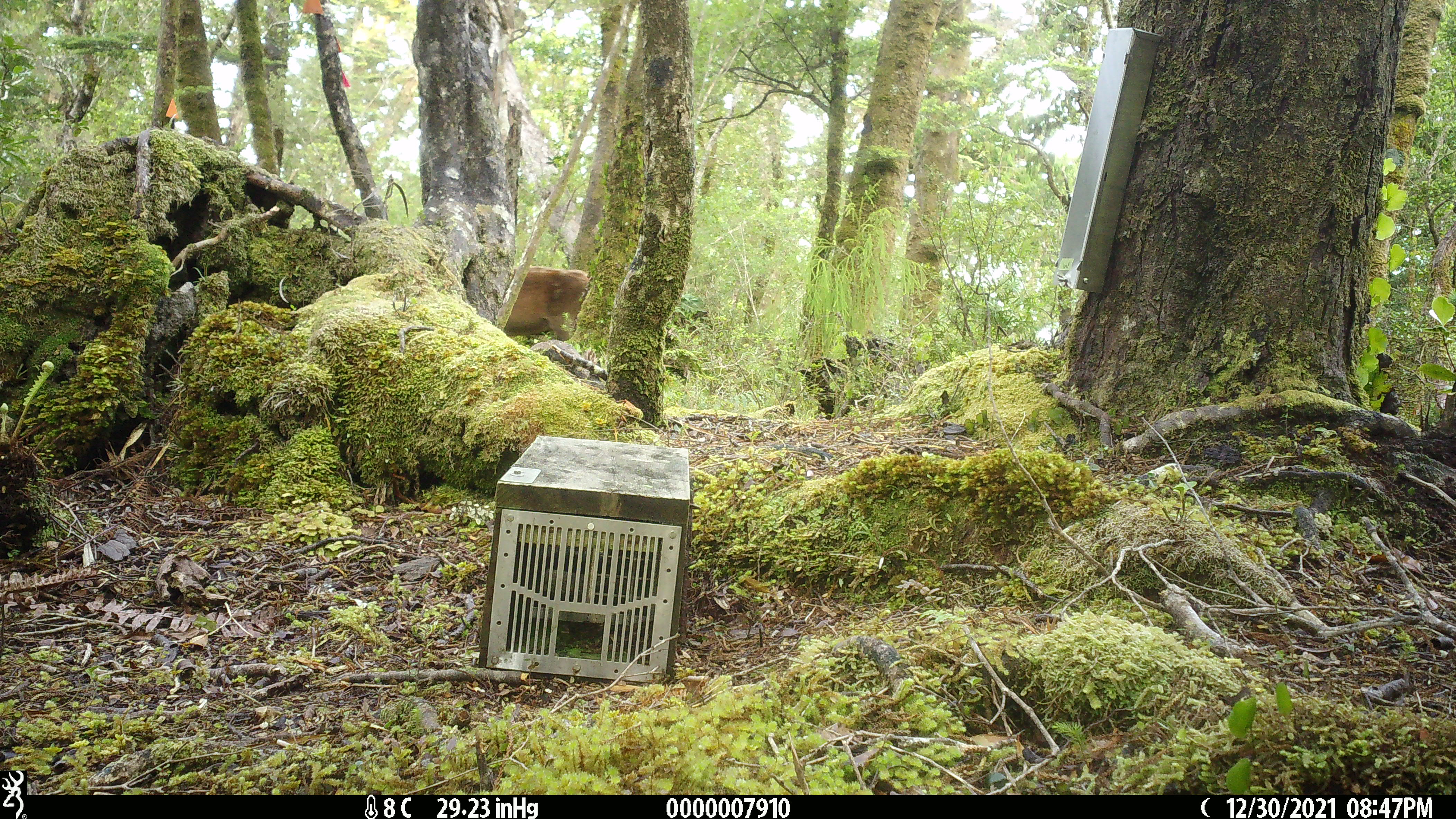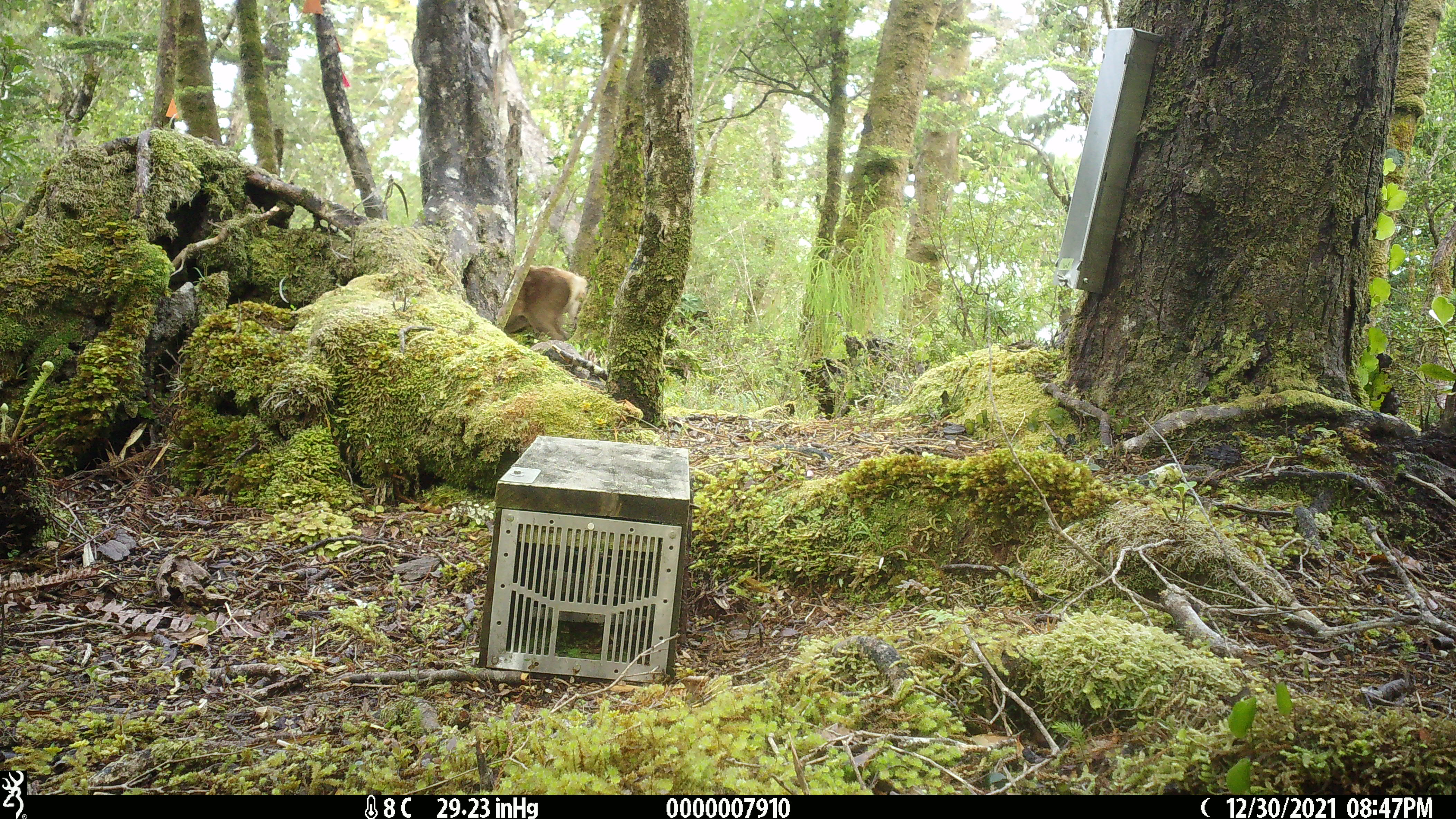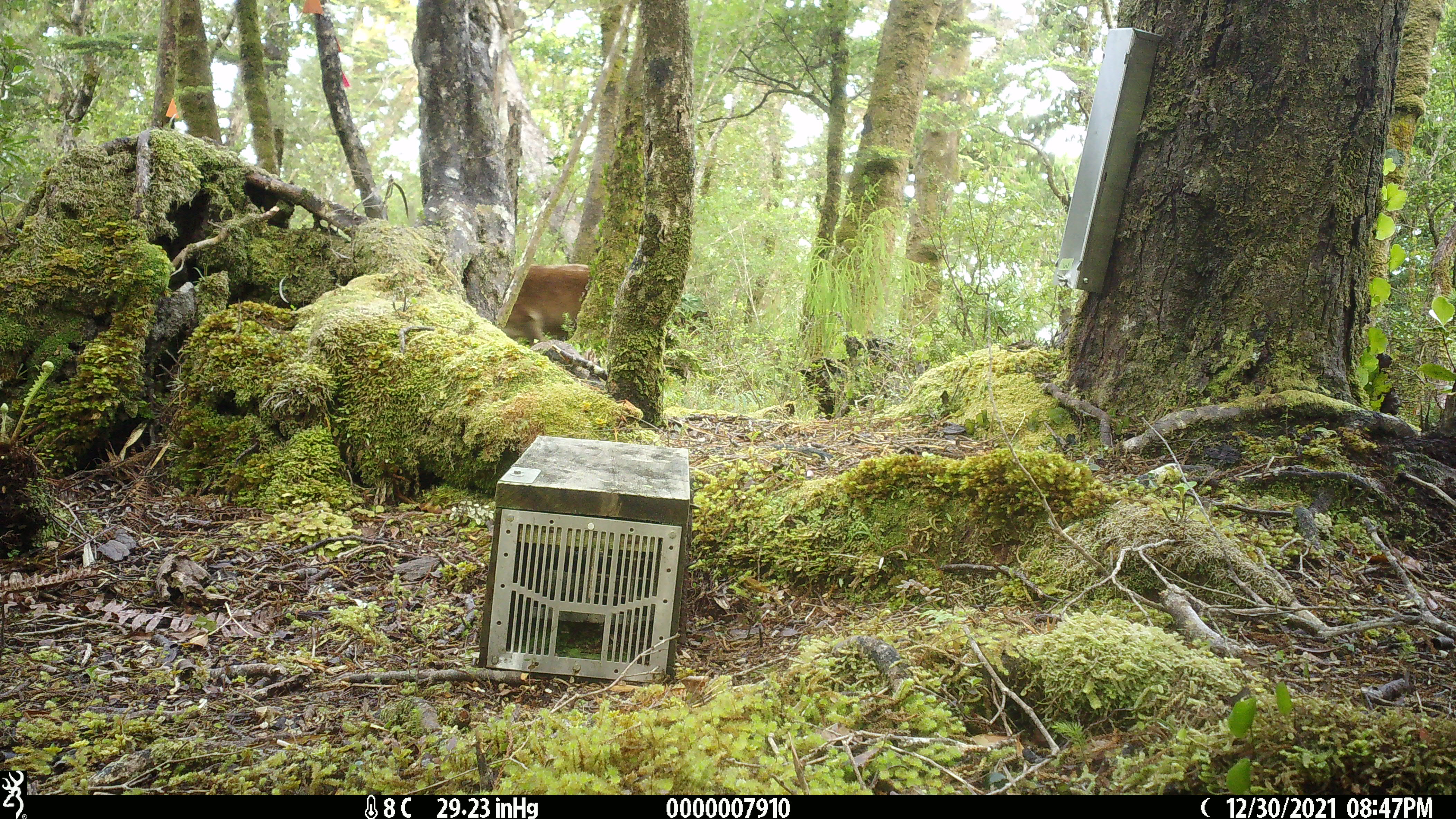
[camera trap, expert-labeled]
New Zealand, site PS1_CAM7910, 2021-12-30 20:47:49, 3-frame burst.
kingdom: Animalia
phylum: Chordata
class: Mammalia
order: Artiodactyla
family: Cervidae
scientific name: Cervidae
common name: deer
Deer (Cervidae).